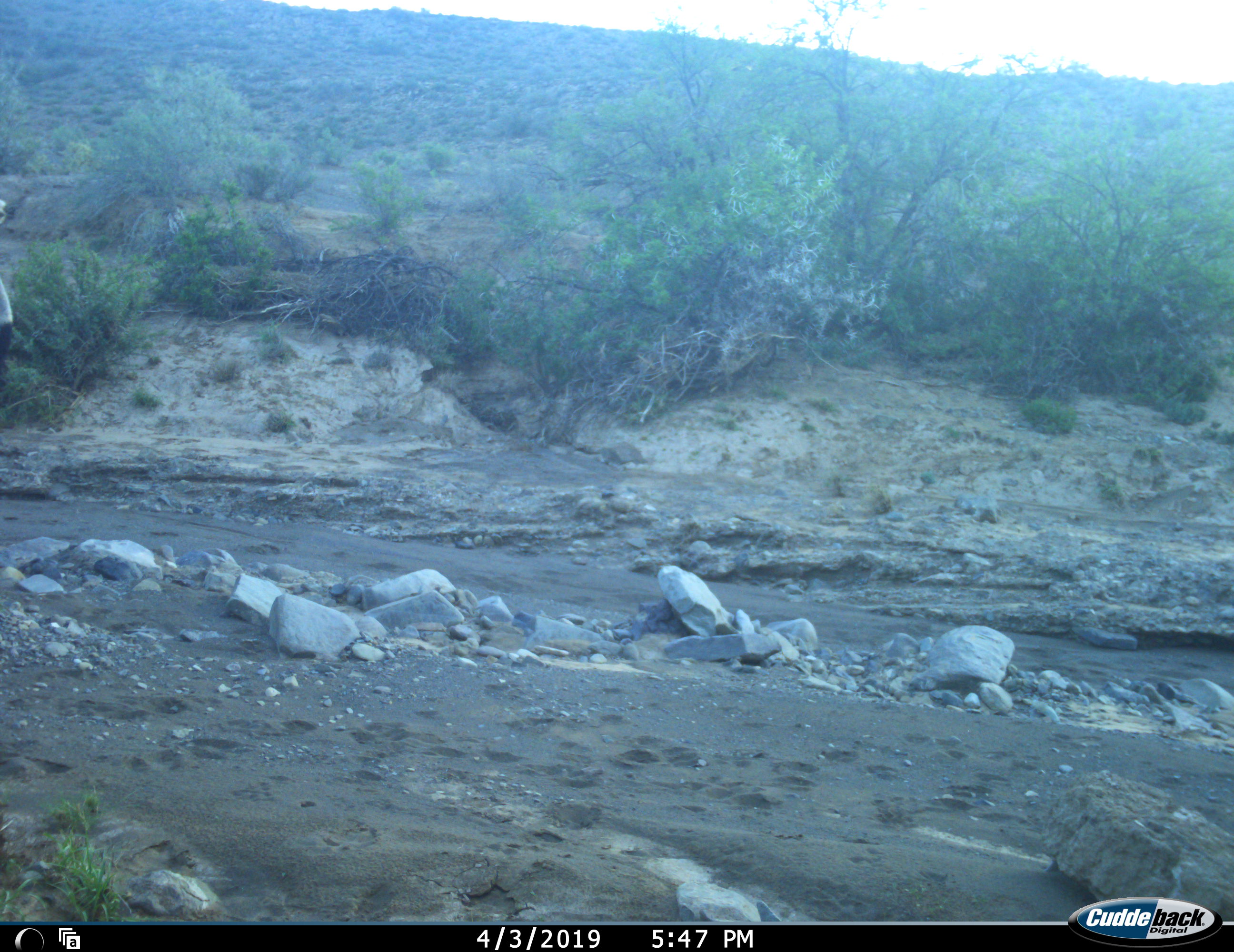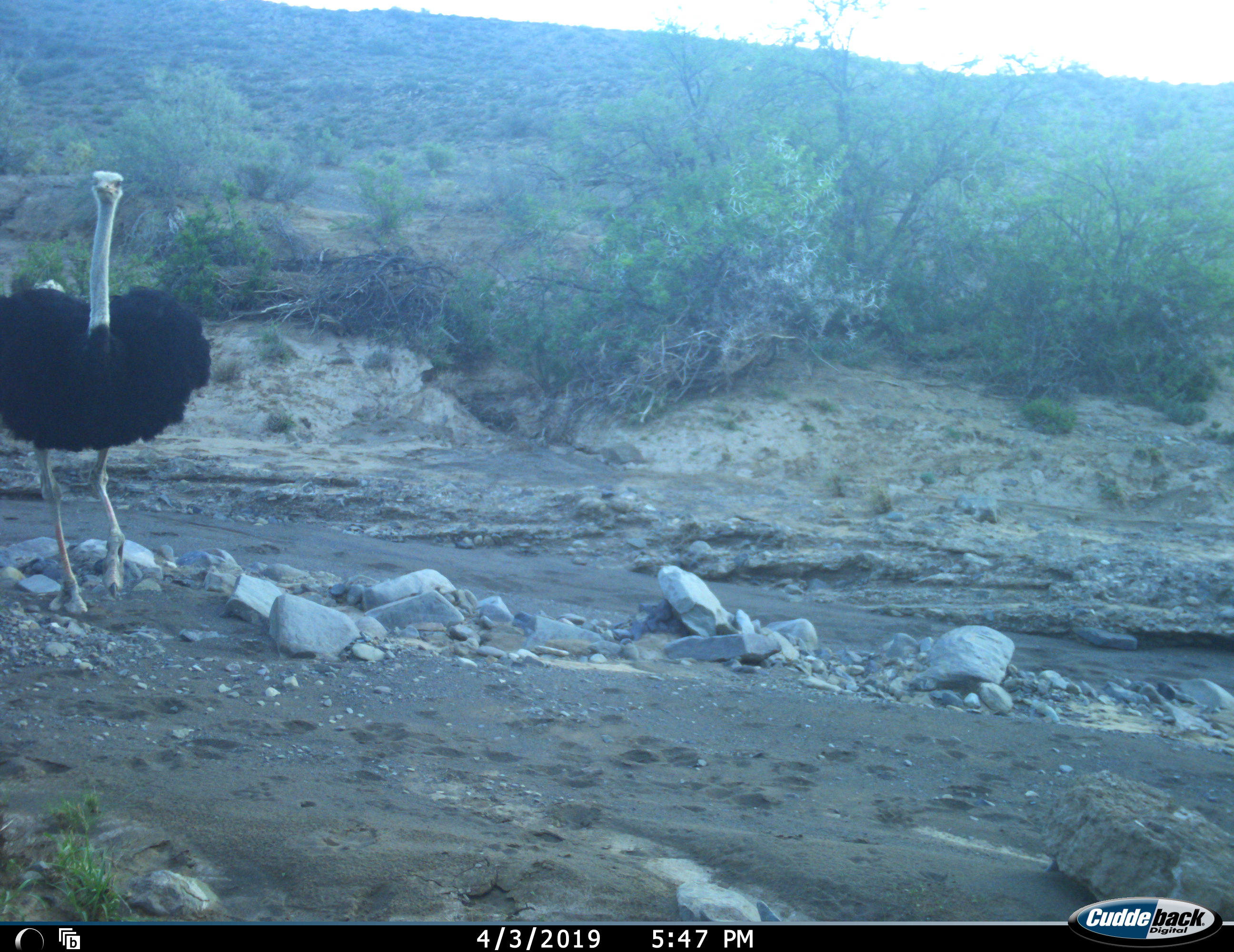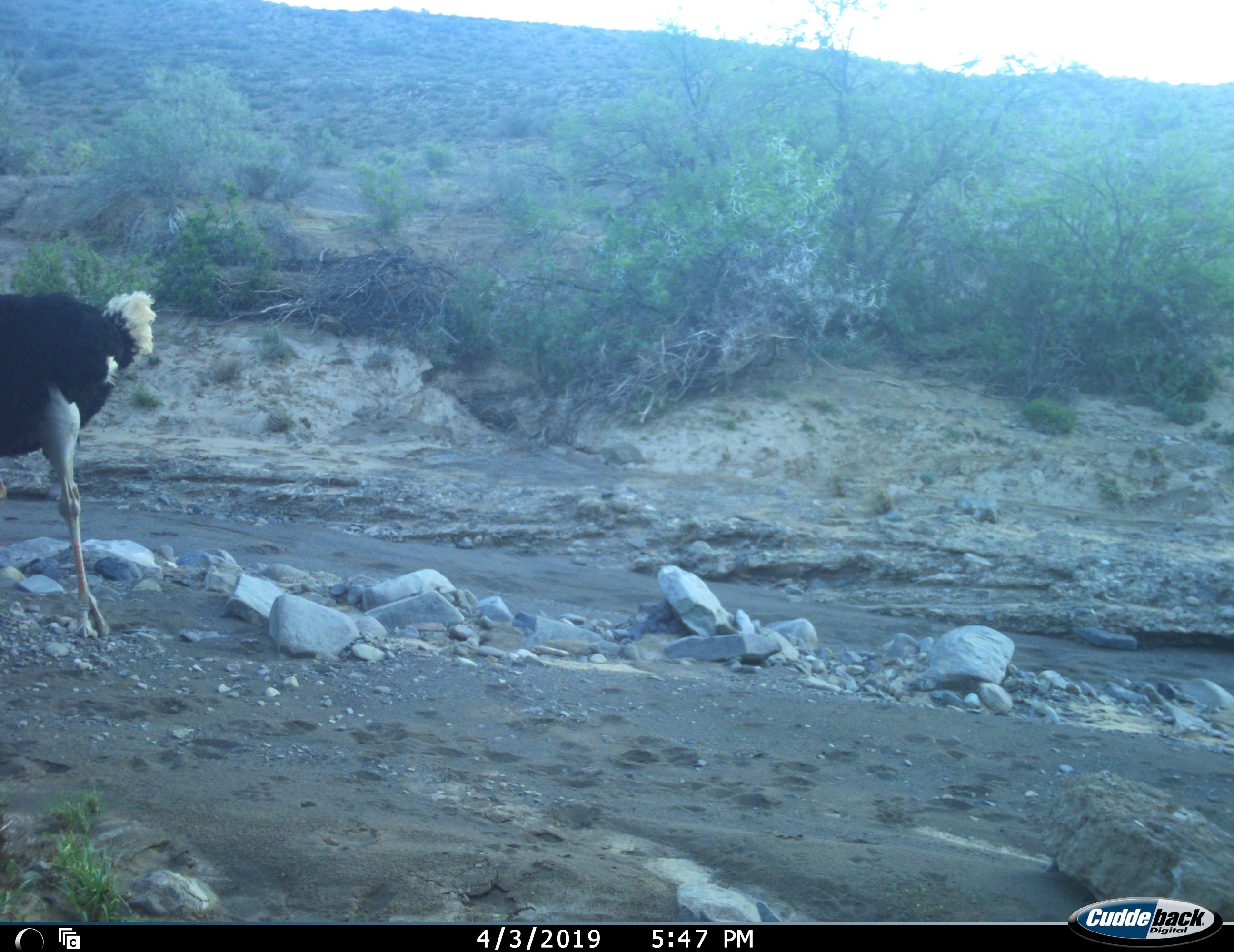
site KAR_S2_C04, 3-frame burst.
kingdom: Animalia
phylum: Chordata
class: Aves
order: Struthioniformes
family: Struthionidae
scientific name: Struthionidae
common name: ostrich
Ostrich (Struthionidae), count 1. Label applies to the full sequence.